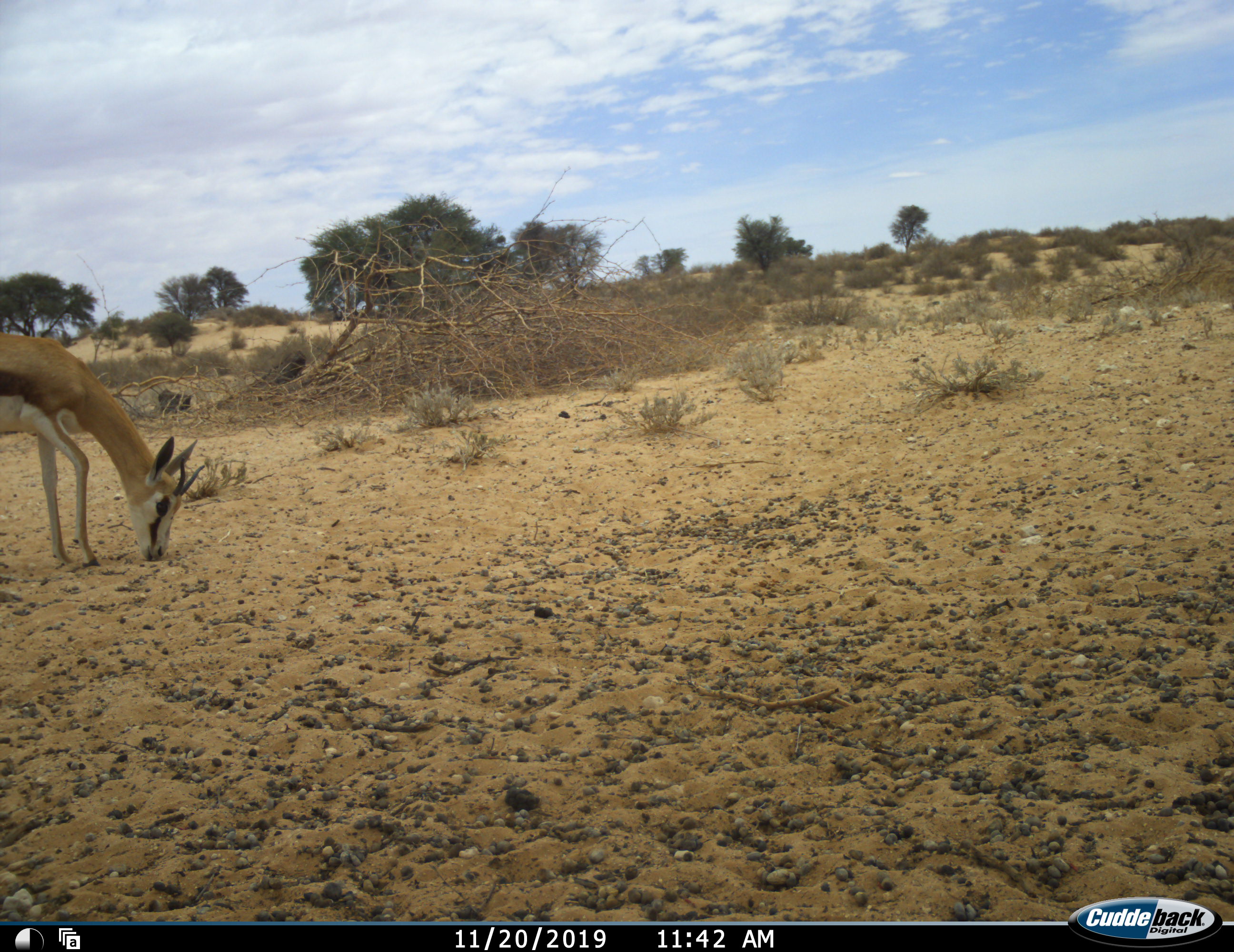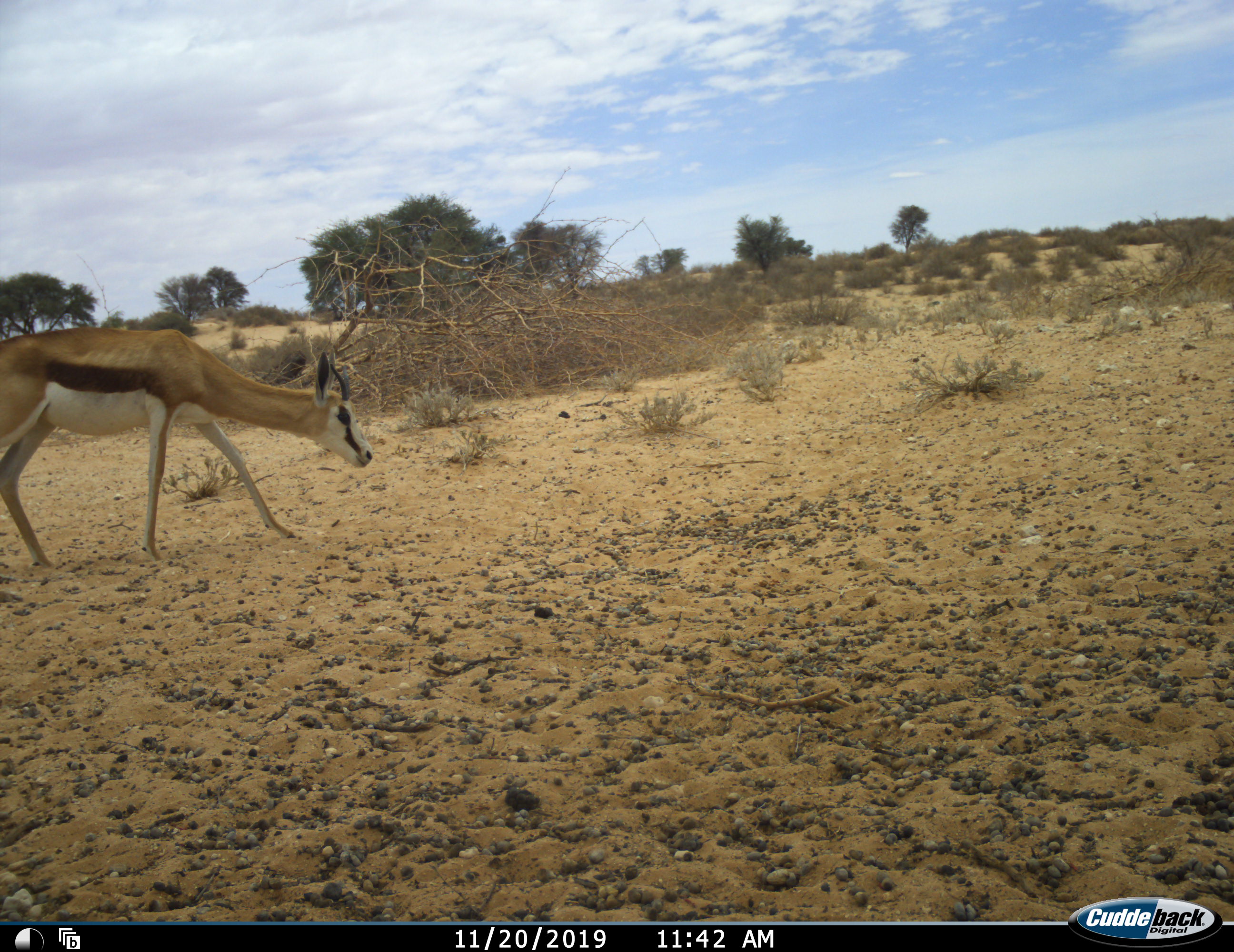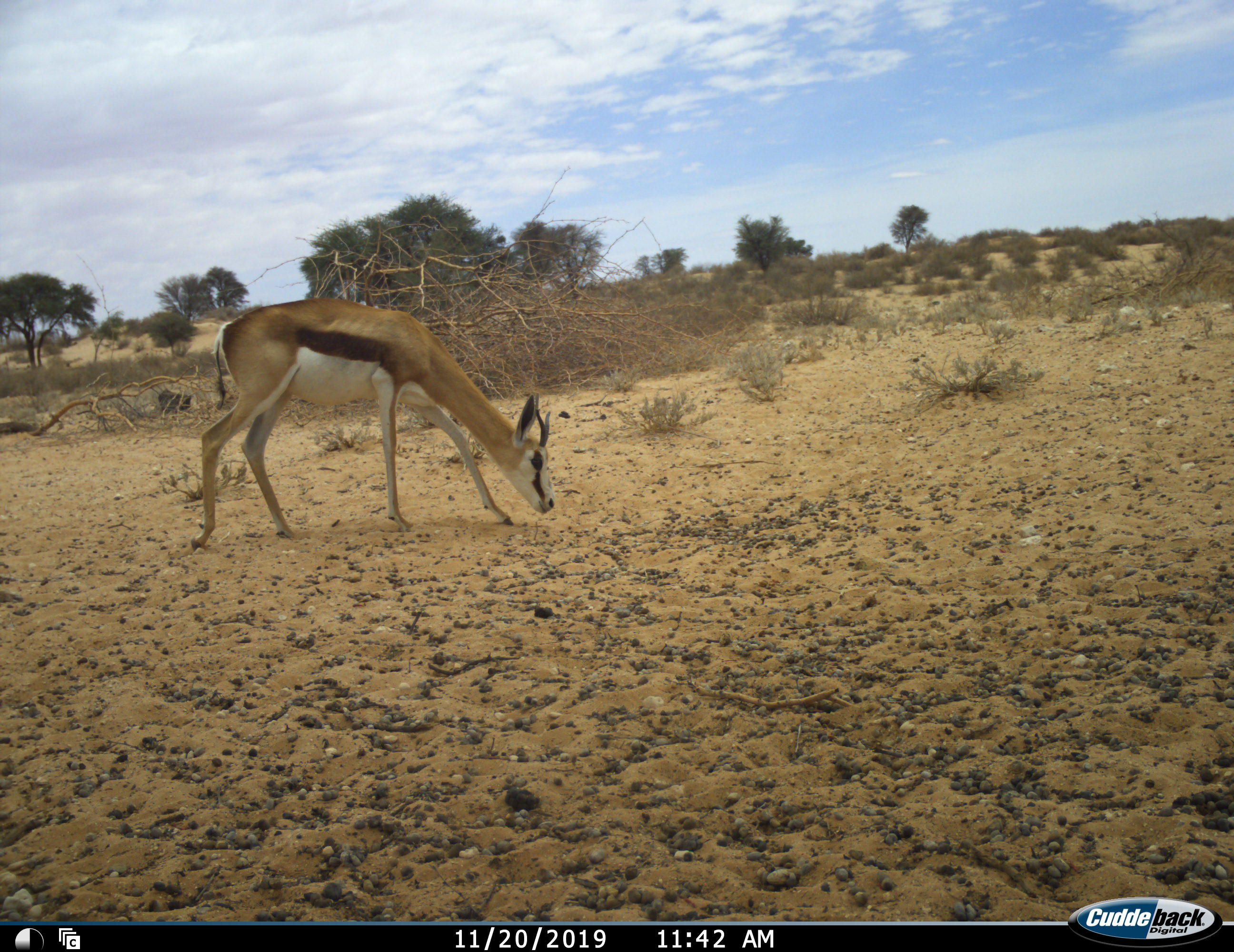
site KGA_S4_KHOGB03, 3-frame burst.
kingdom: Animalia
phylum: Chordata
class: Mammalia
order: Artiodactyla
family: Bovidae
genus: Antidorcas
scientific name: Antidorcas marsupialis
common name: springbok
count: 1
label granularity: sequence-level